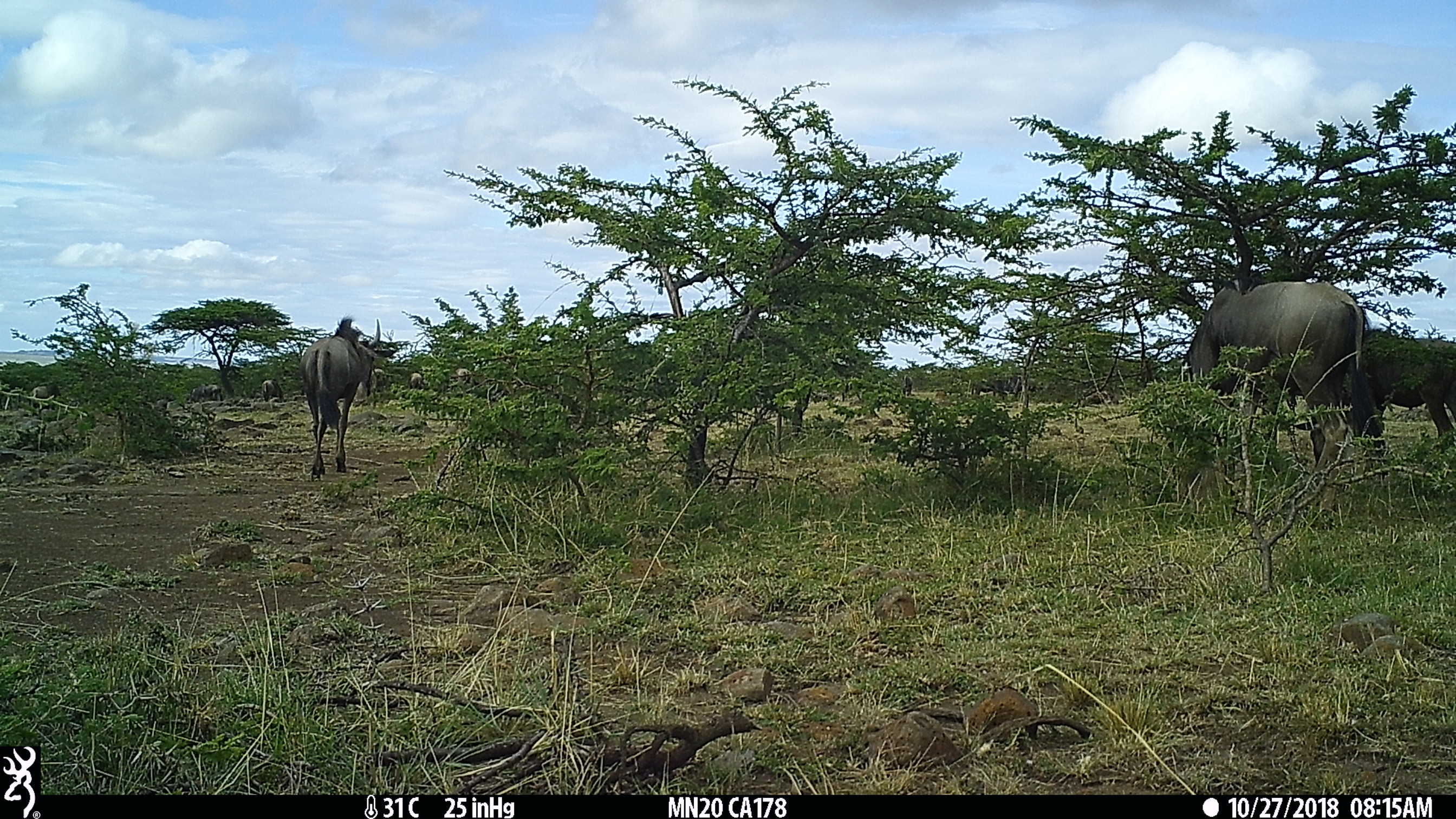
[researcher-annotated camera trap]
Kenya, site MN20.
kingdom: Animalia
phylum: Chordata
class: Mammalia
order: Artiodactyla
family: Bovidae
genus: Connochaetes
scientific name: Connochaetes taurinus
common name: blue wildebeest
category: wildebeest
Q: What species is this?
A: Wildebeest (blue wildebeest) (Connochaetes taurinus).